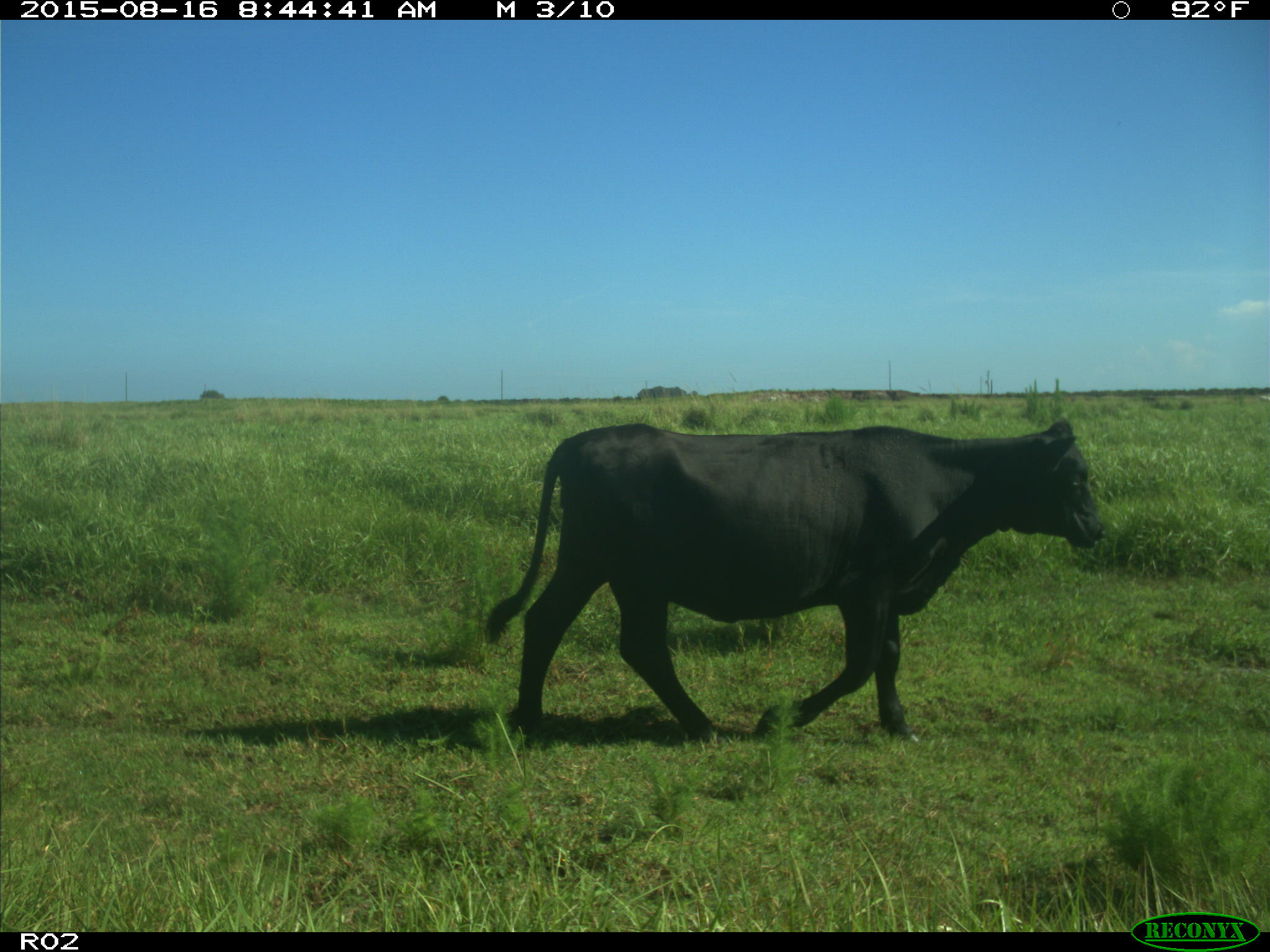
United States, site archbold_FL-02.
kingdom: Animalia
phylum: Chordata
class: Mammalia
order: Artiodactyla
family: Bovidae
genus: Bos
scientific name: Bos taurus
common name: domestic cow